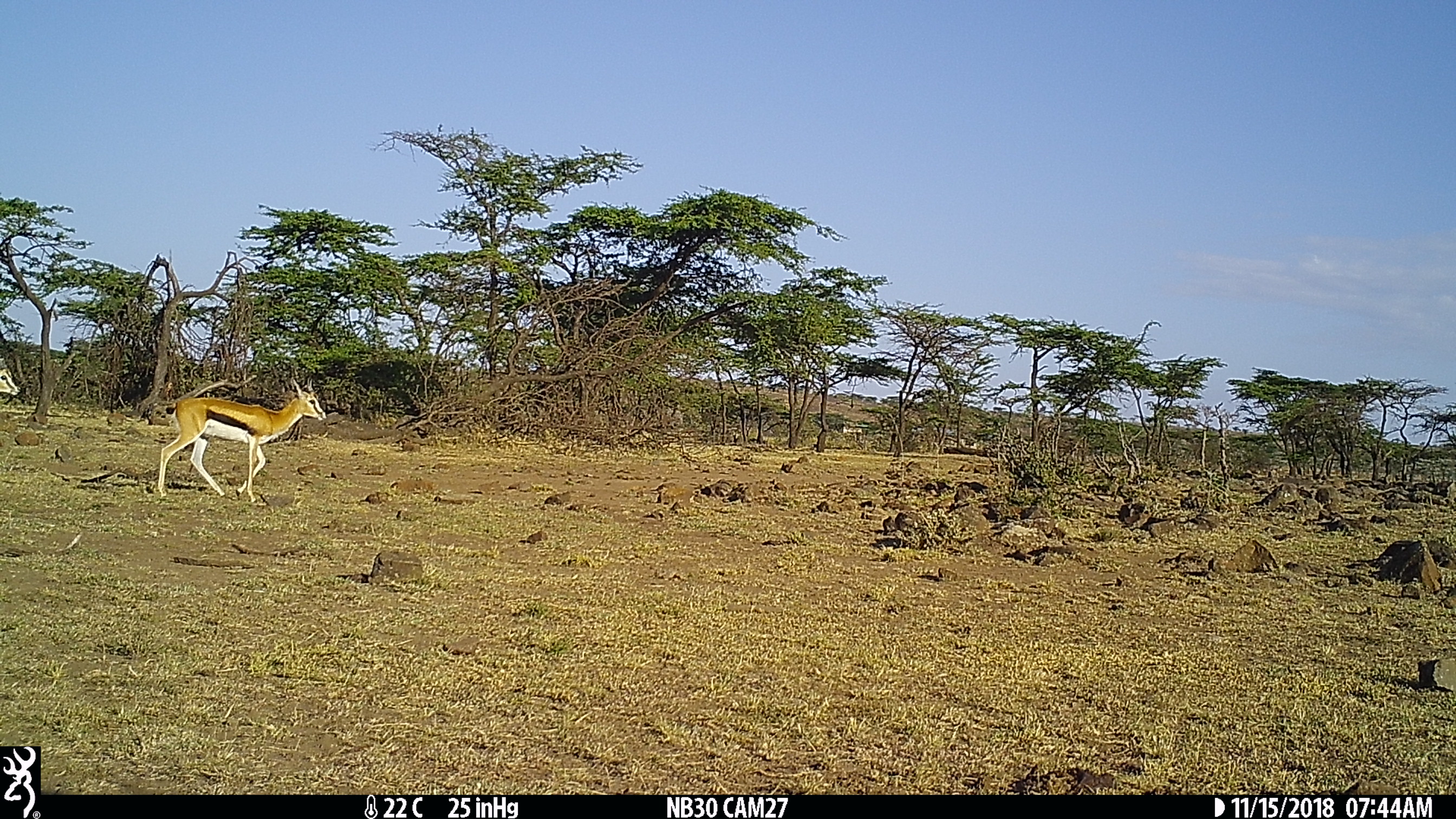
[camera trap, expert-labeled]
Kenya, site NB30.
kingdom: Animalia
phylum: Chordata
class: Mammalia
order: Artiodactyla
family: Bovidae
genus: Eudorcas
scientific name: Eudorcas thomsonii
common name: thomon's gazelle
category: gazelle thomsons